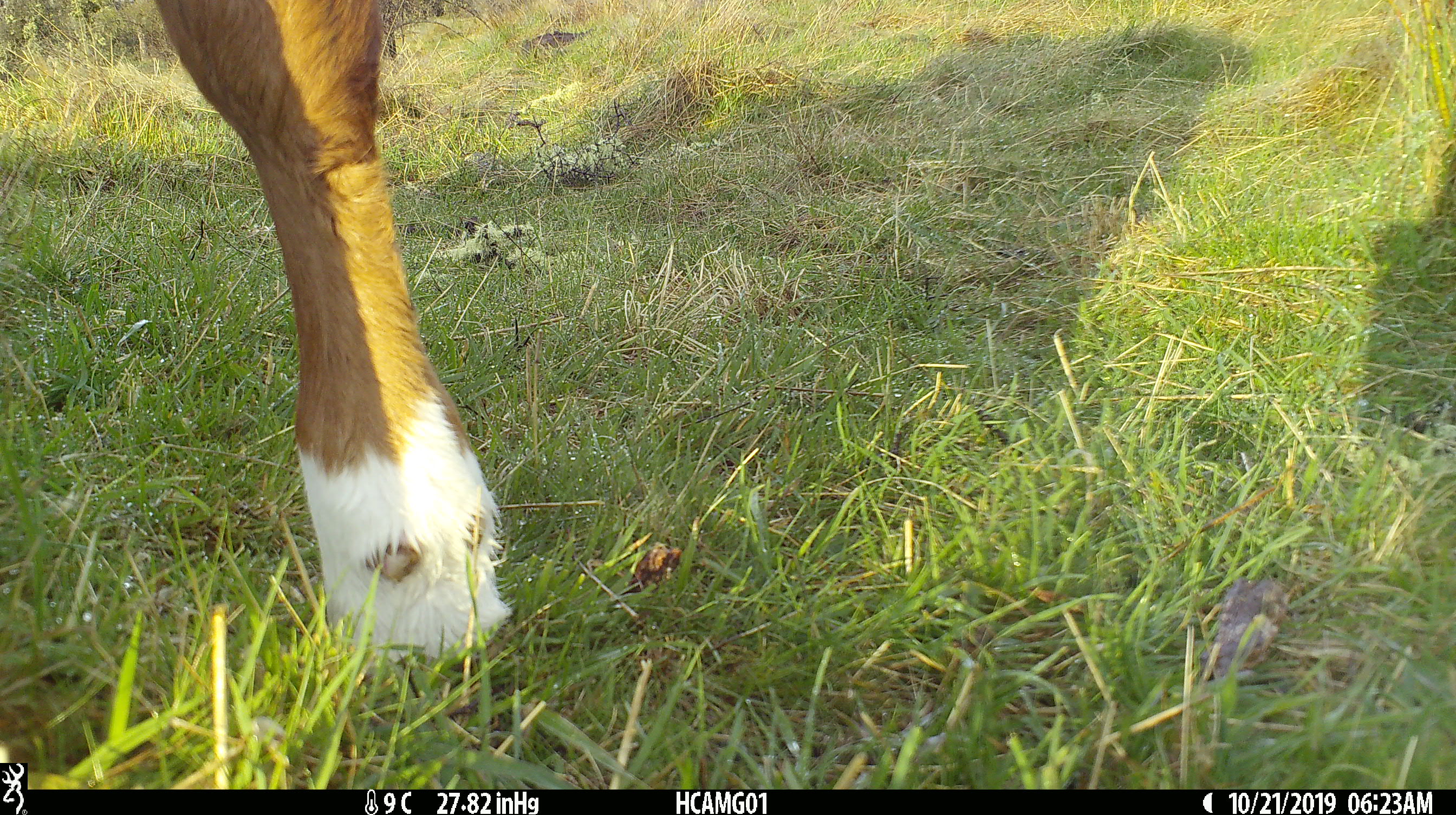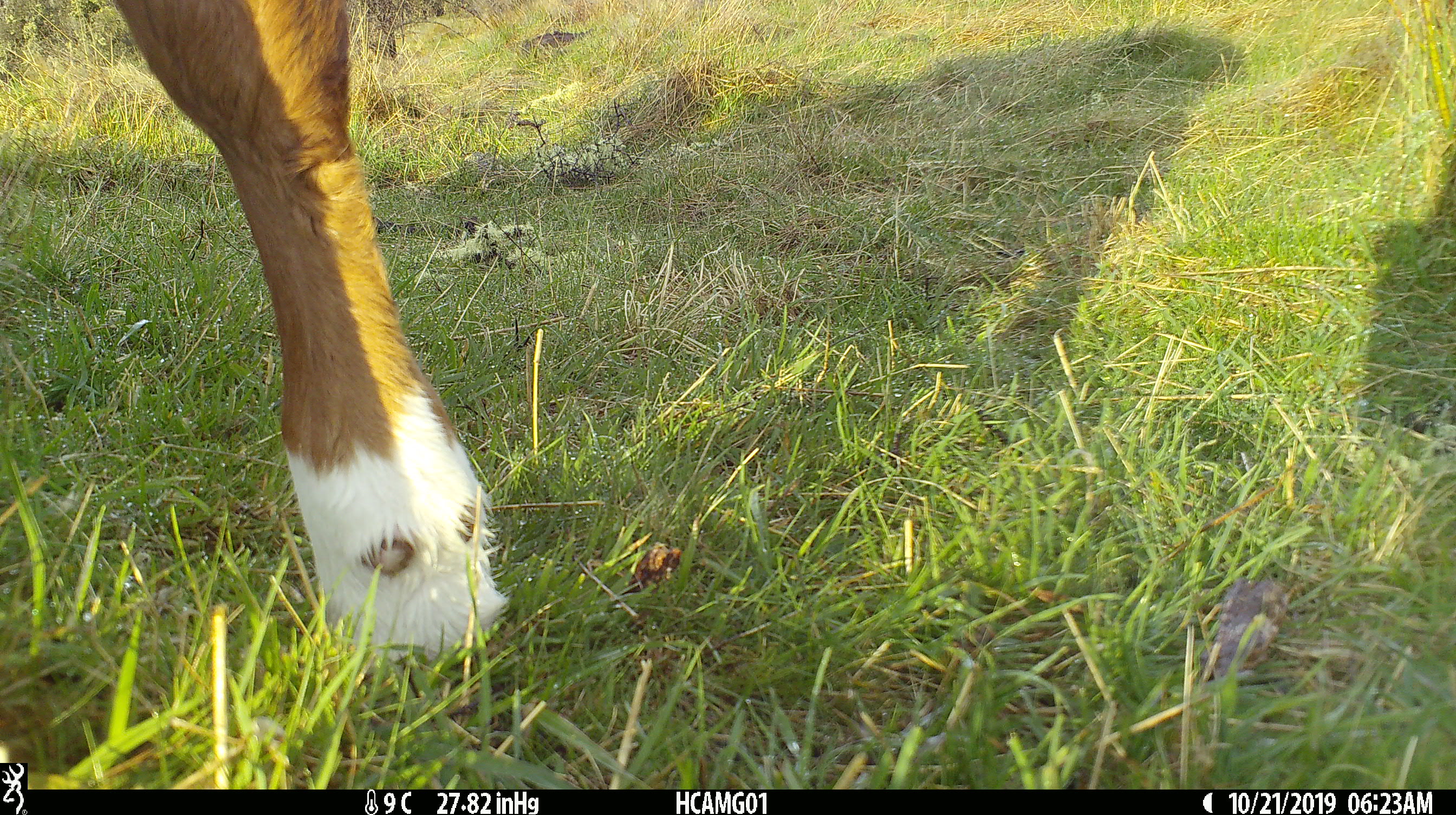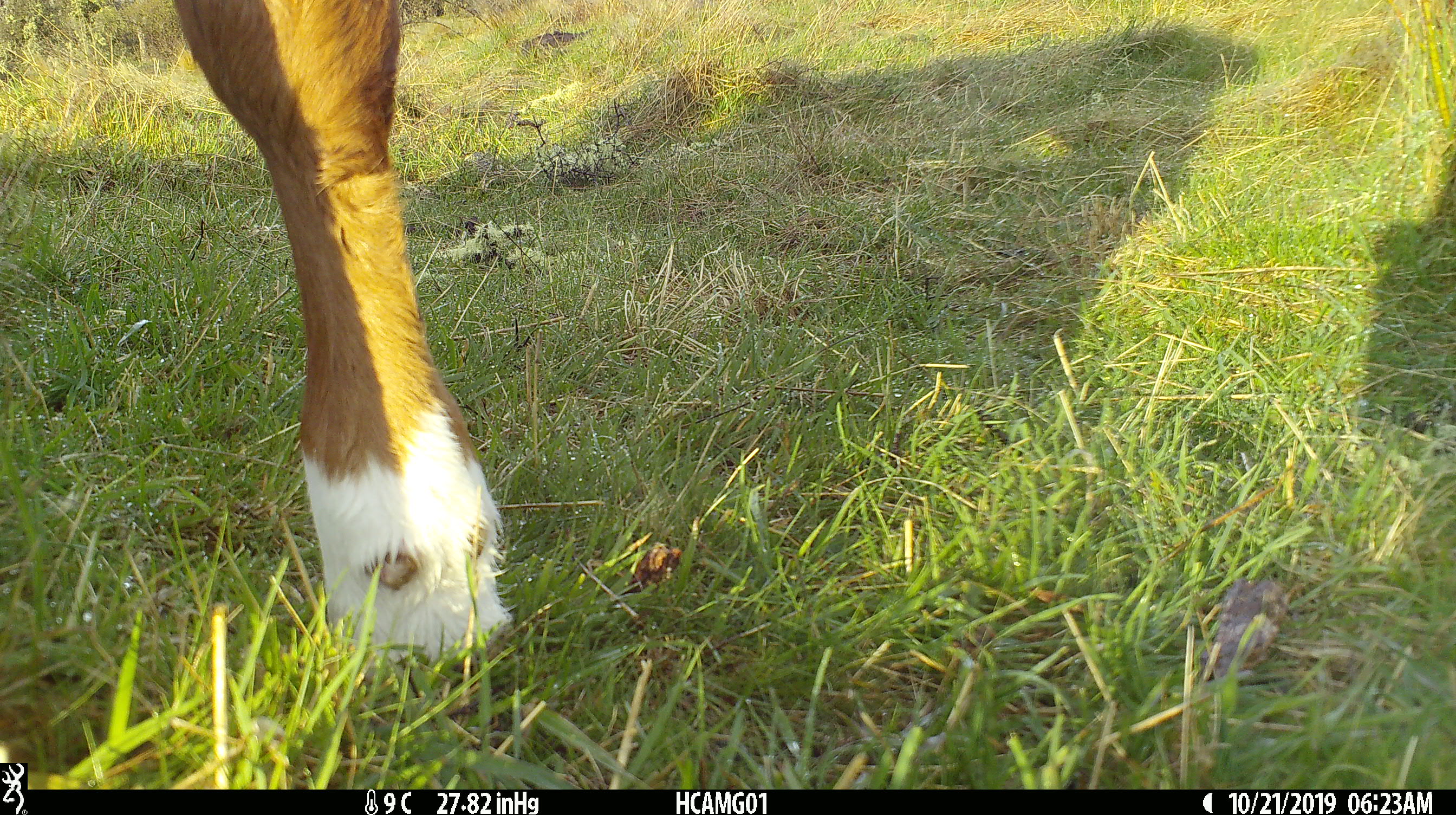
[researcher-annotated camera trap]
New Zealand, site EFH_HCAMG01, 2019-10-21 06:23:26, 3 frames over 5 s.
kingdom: Animalia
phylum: Chordata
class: Mammalia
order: Artiodactyla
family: Bovidae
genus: Bos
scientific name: Bos taurus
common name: domestic cow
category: cow